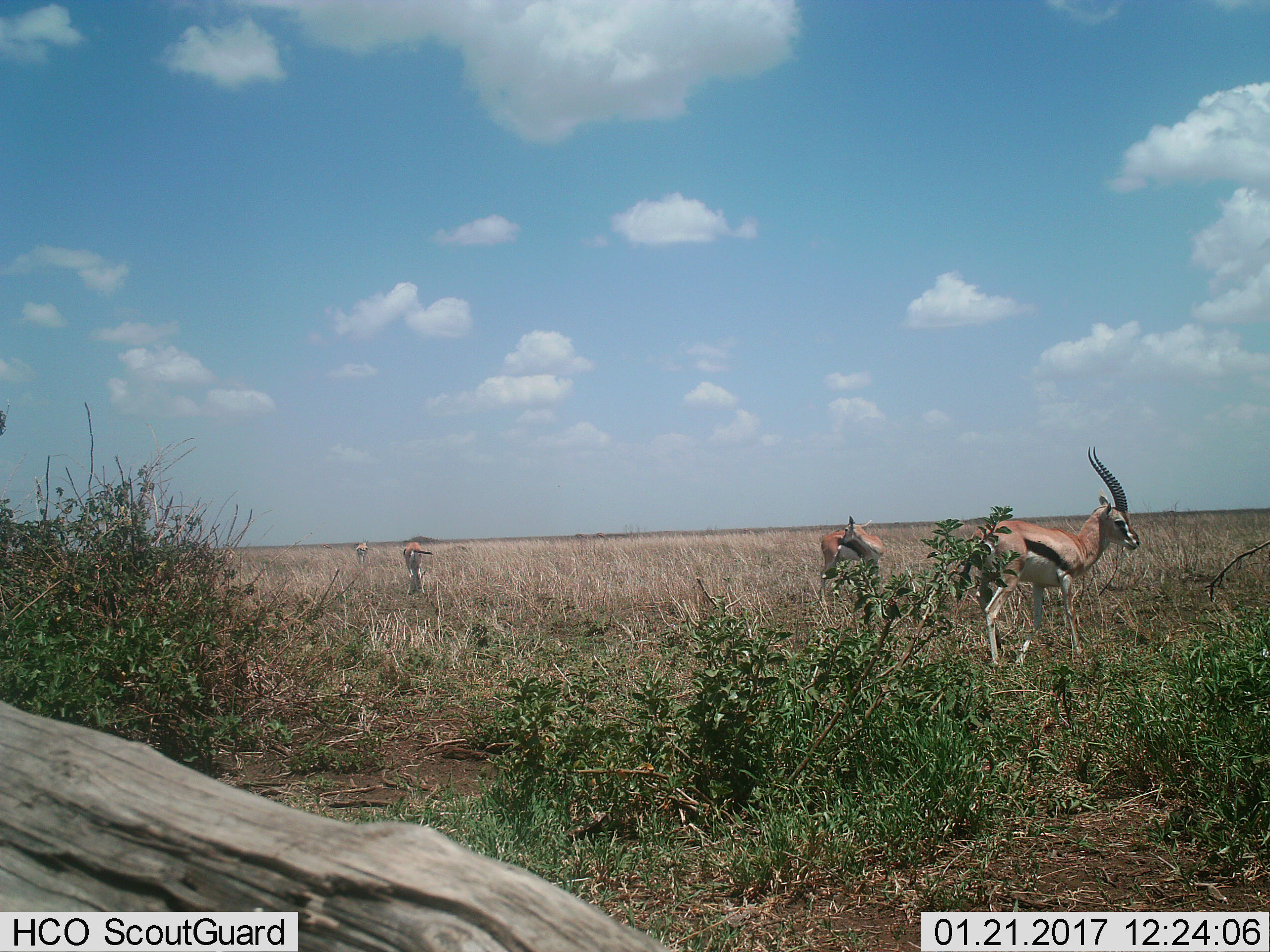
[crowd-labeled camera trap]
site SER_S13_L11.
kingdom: Animalia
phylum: Chordata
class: Mammalia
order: Artiodactyla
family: Bovidae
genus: Eudorcas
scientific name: Eudorcas thomsonii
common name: thomson's gazelle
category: gazellethomsons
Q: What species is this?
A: Gazellethomsons (thomson's gazelle) (Eudorcas thomsonii).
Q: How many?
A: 4.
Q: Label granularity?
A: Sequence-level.